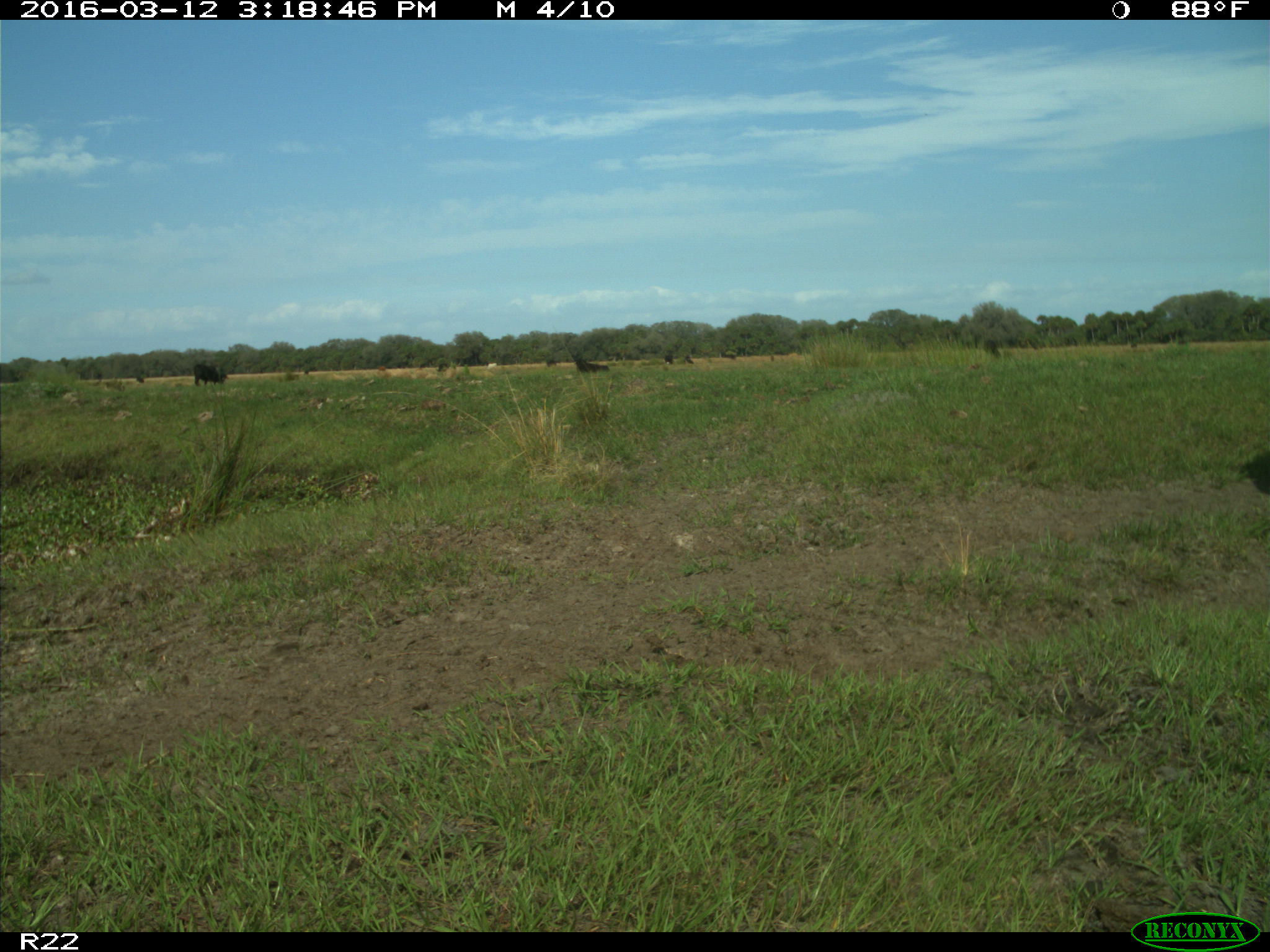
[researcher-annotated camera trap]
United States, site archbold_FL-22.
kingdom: Animalia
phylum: Chordata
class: Mammalia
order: Artiodactyla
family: Bovidae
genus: Bos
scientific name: Bos taurus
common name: domestic cow